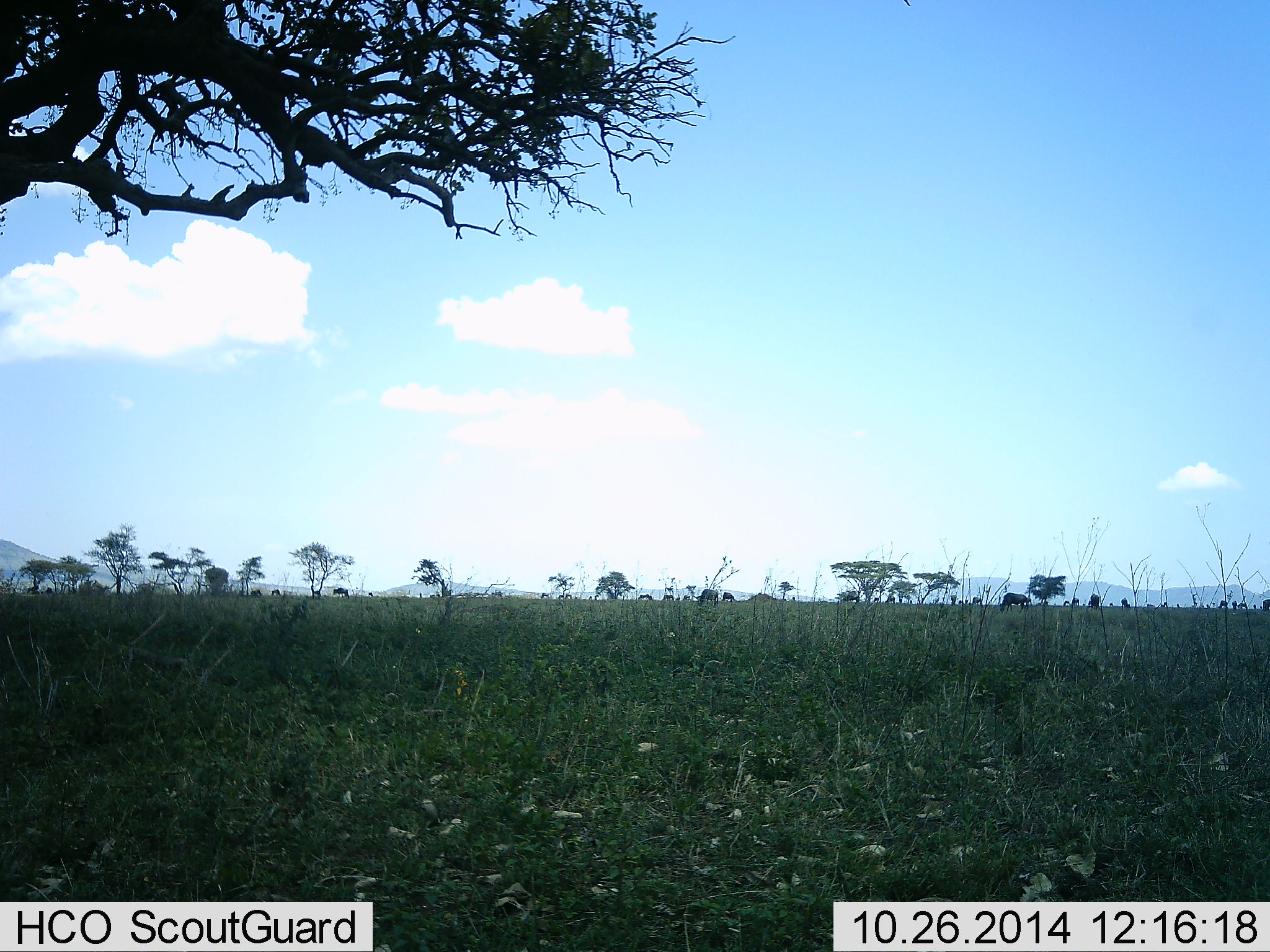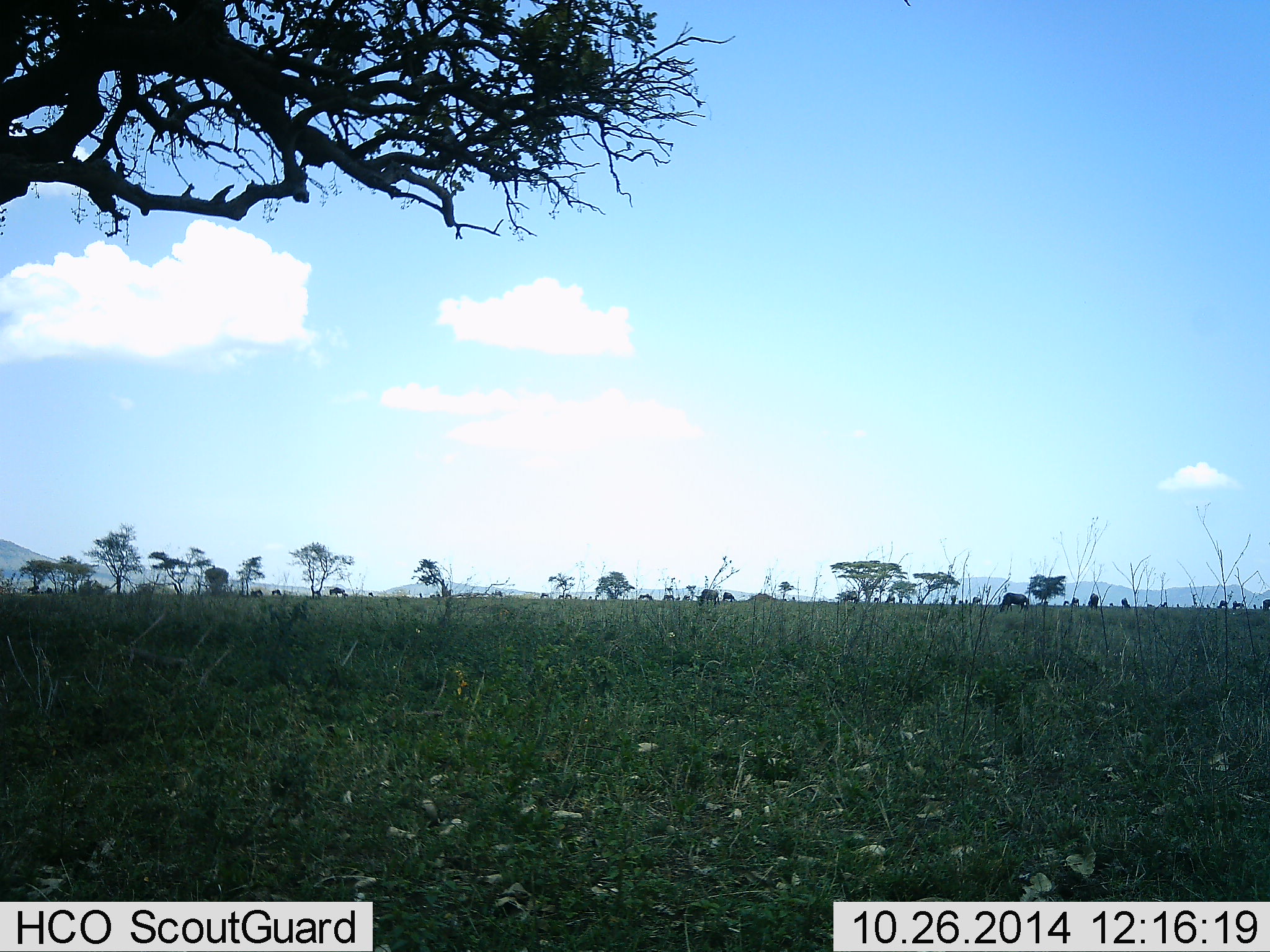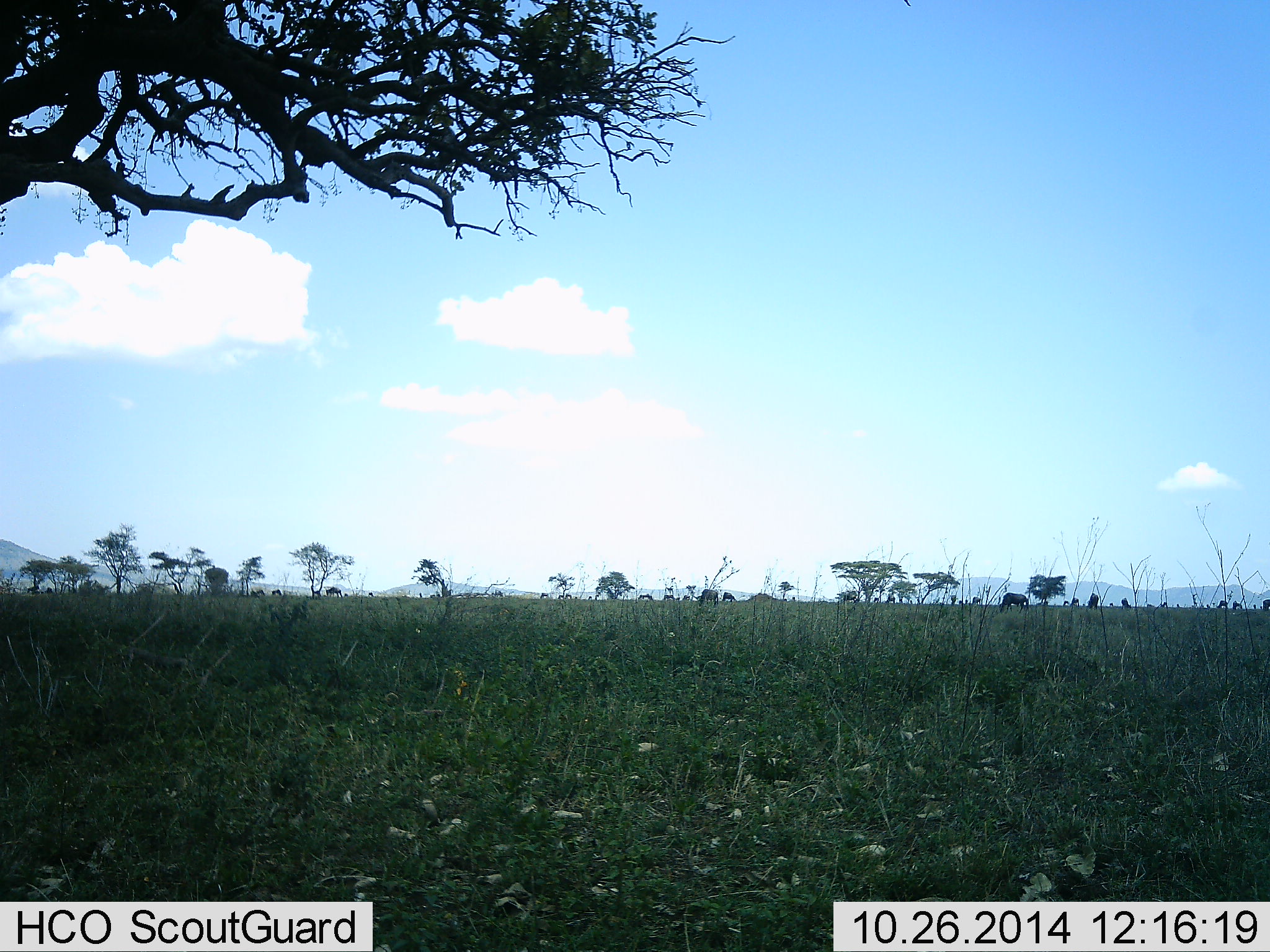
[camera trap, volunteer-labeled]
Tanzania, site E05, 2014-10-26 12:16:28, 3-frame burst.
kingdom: Animalia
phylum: Chordata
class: Mammalia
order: Artiodactyla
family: Bovidae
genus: Connochaetes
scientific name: Connochaetes taurinus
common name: blue wildebeest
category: wildebeest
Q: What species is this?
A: Wildebeest (blue wildebeest) (Connochaetes taurinus).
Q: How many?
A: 11-50.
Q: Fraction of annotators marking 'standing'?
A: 25%.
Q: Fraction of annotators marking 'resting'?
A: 0%.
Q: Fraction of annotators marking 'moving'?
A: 75%.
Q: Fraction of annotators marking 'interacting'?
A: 0%.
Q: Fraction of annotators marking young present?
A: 0%.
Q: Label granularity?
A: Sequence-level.